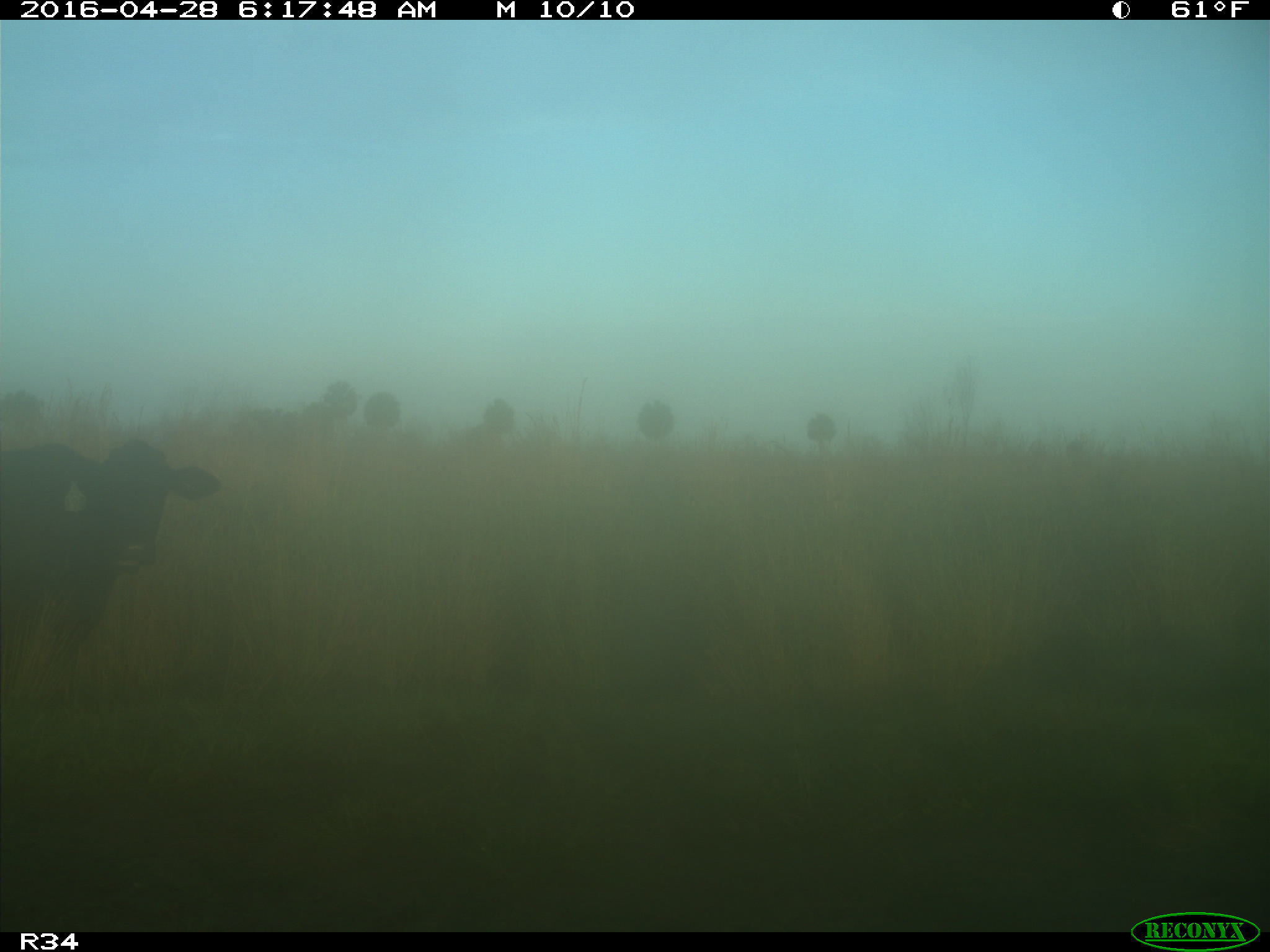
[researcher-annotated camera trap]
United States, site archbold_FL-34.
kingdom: Animalia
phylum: Chordata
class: Mammalia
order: Artiodactyla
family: Bovidae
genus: Bos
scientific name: Bos taurus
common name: domestic cow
Bos taurus (domestic cow).